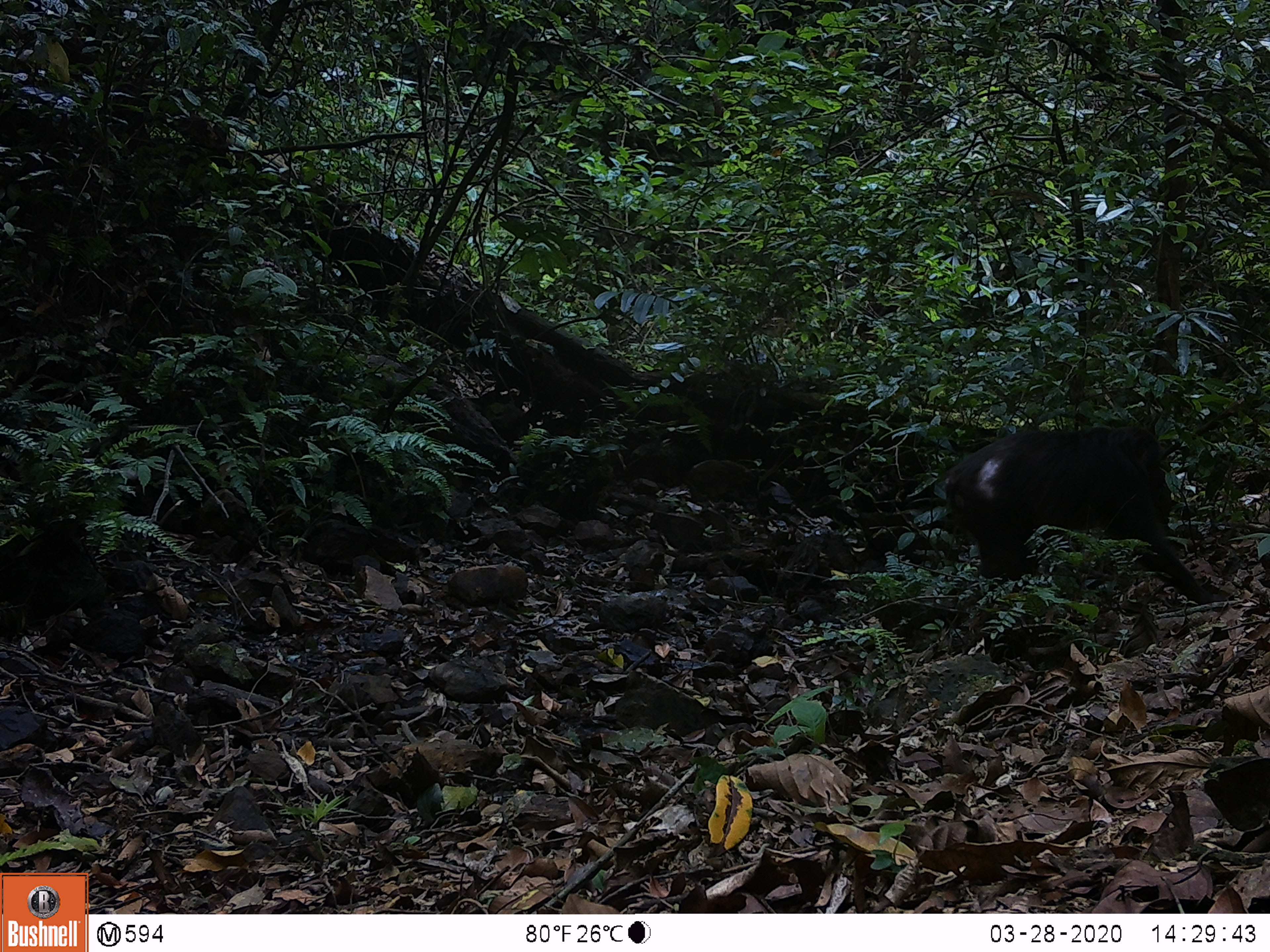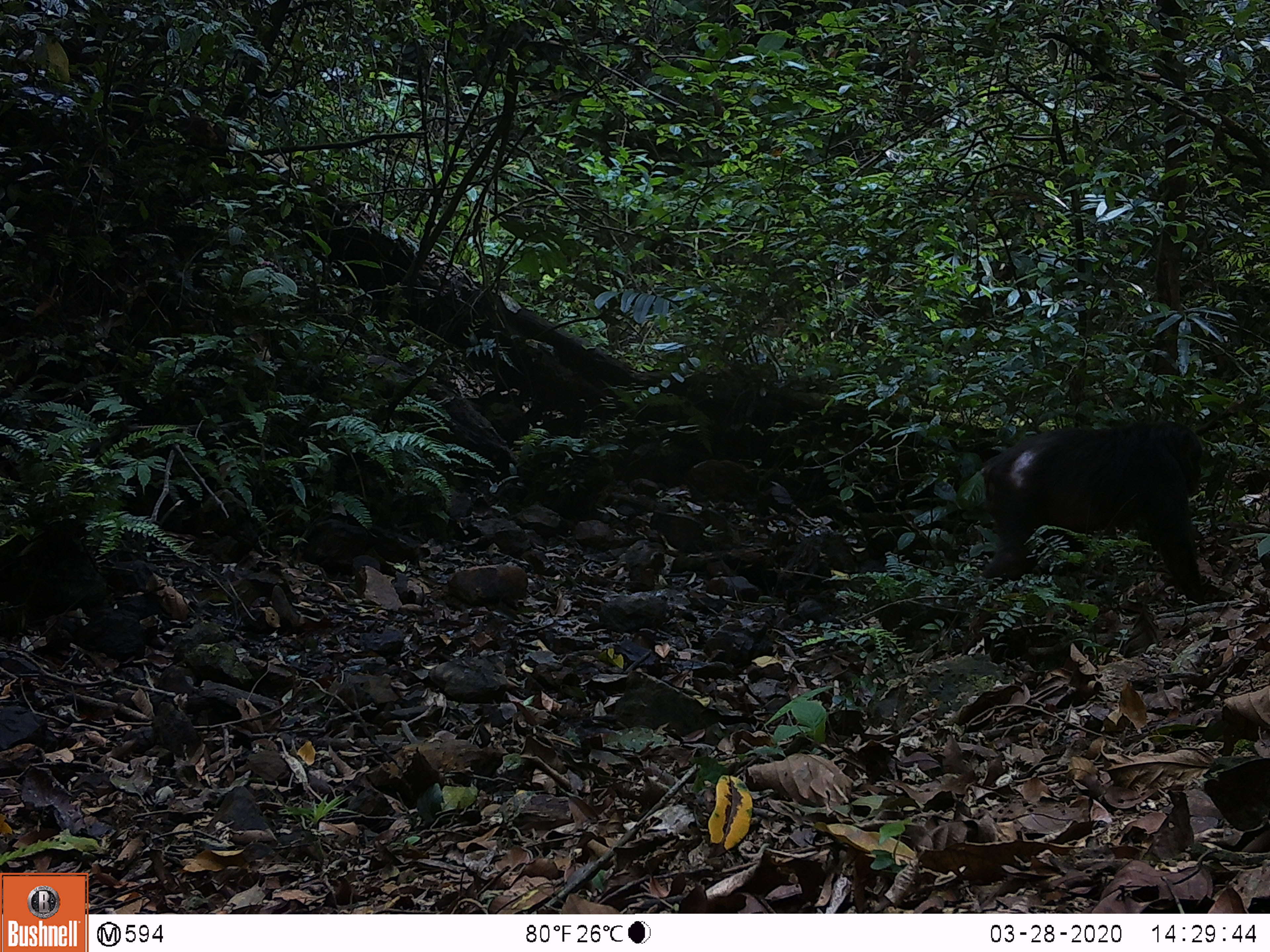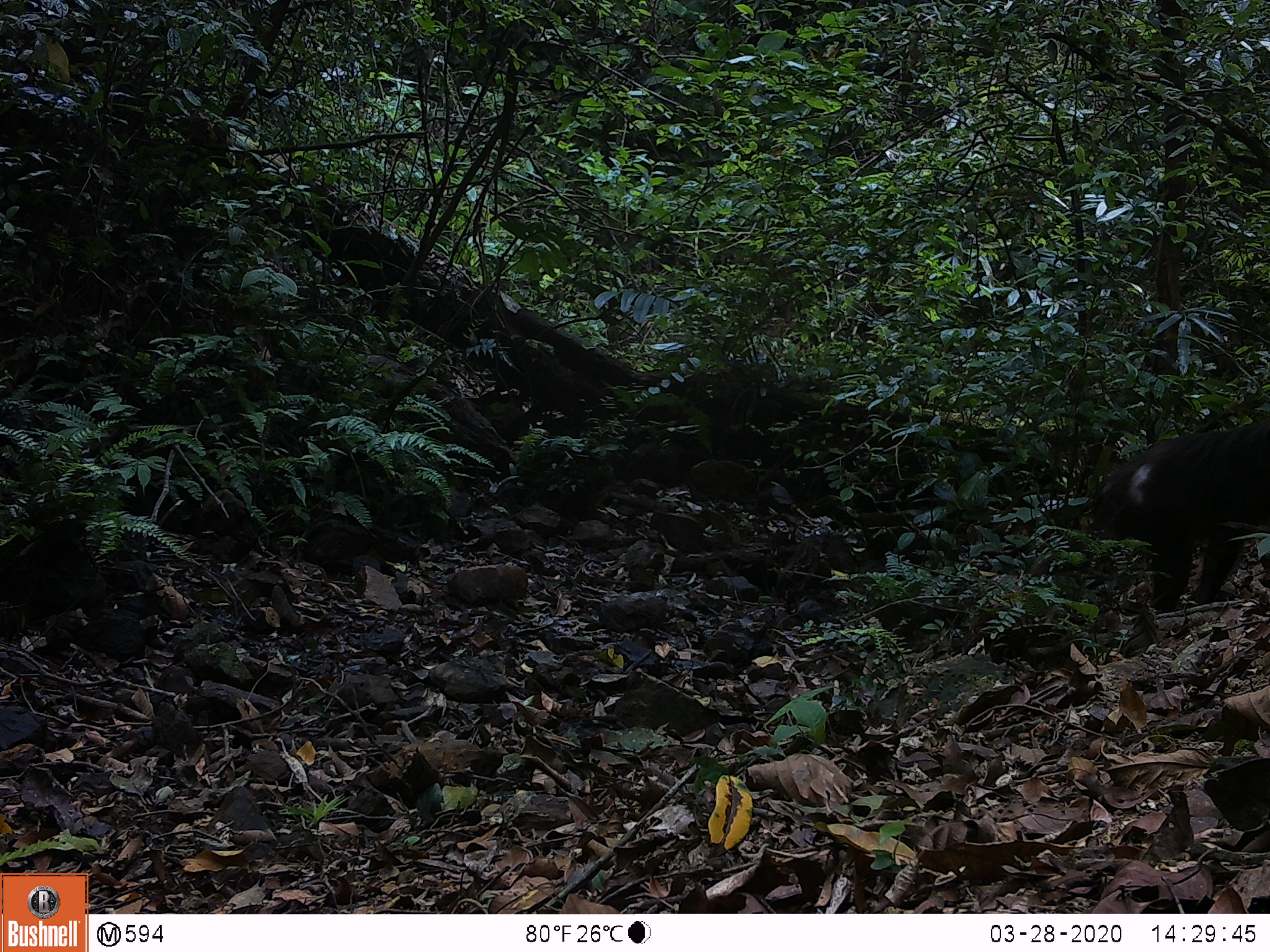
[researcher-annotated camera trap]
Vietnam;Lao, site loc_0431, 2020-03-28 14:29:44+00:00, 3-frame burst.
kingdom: Animalia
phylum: Chordata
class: Mammalia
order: Primates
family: Cercopithecidae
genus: Macaca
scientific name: Macaca arctoides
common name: stump-tailed macaque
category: stump tailed macaque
Stump tailed macaque (stump-tailed macaque) (Macaca arctoides). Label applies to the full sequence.